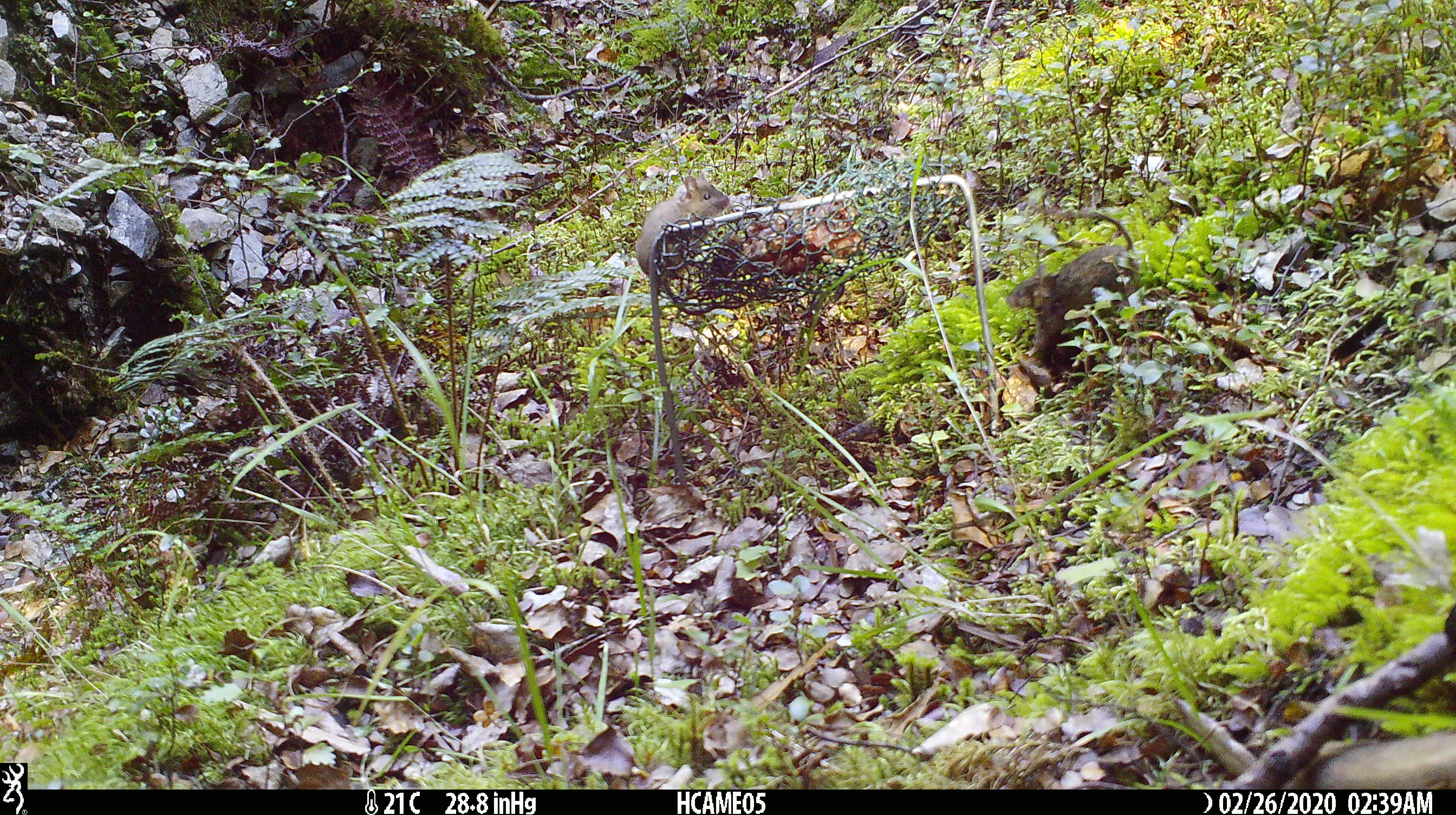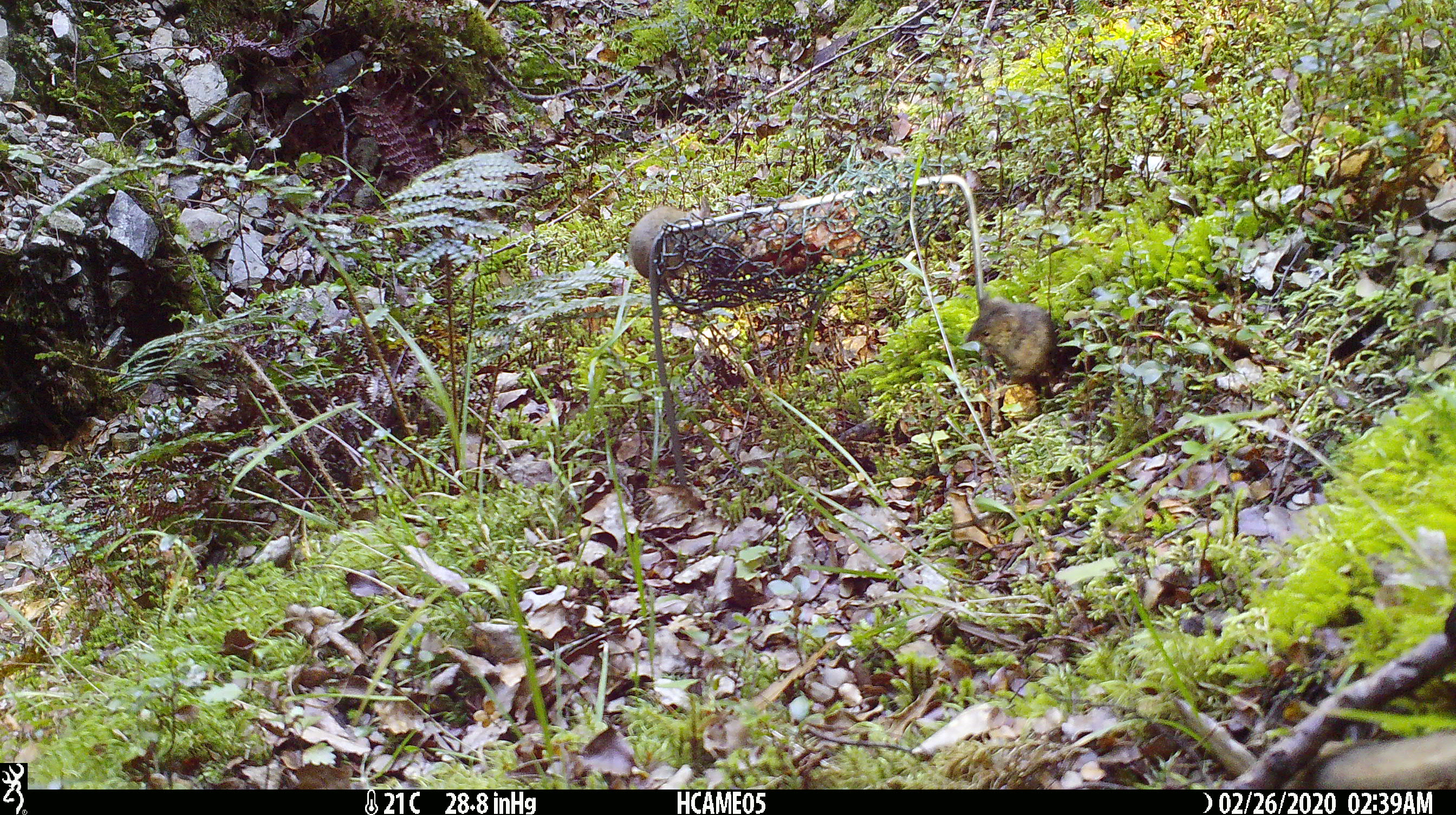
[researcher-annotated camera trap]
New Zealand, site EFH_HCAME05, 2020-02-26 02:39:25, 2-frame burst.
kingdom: Animalia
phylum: Chordata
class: Mammalia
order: Rodentia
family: Muridae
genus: Mus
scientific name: Mus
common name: mouse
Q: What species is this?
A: Mouse (Mus).